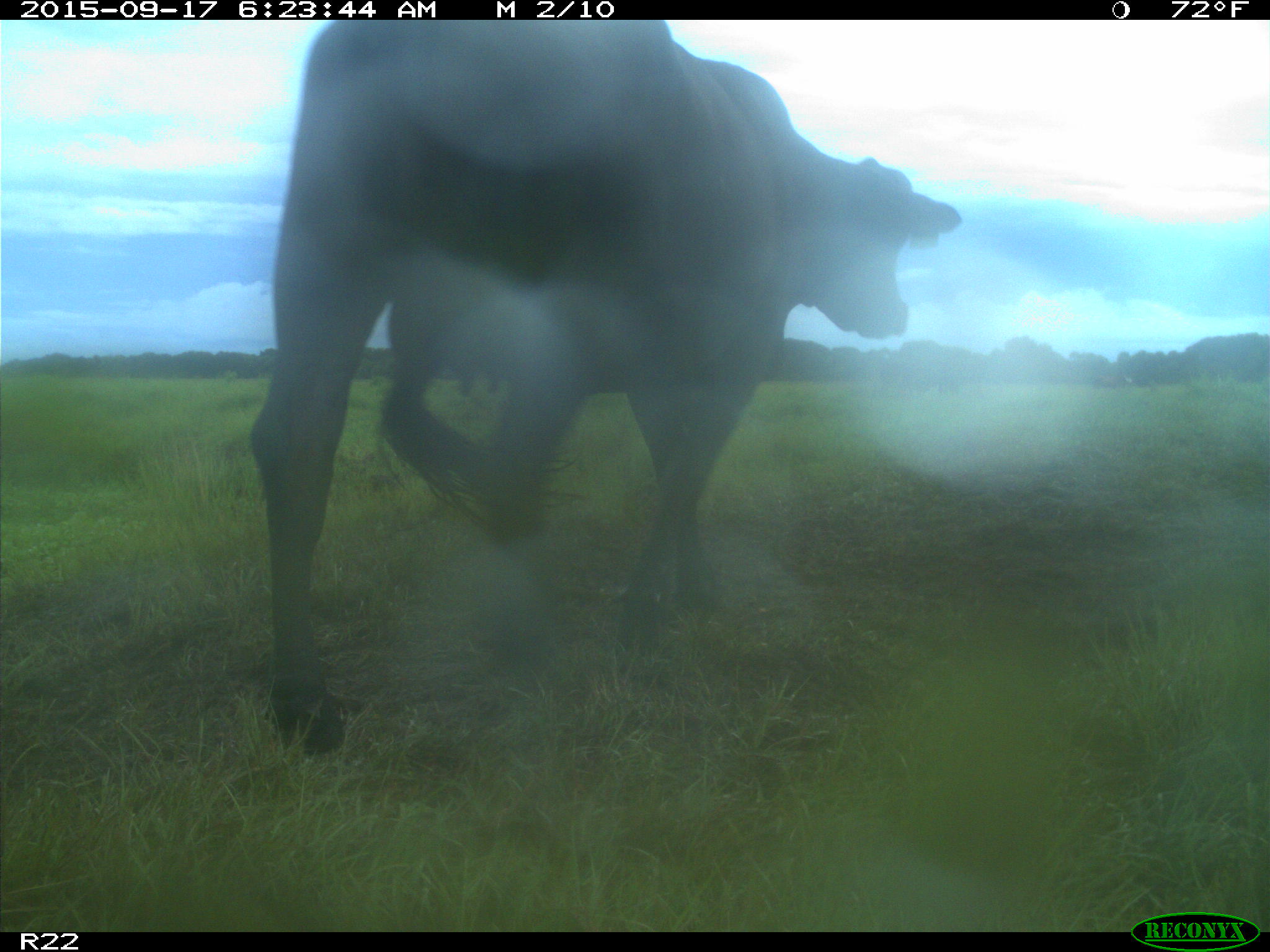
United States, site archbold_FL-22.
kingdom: Animalia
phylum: Chordata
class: Mammalia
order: Artiodactyla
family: Bovidae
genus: Bos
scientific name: Bos taurus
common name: domestic cow